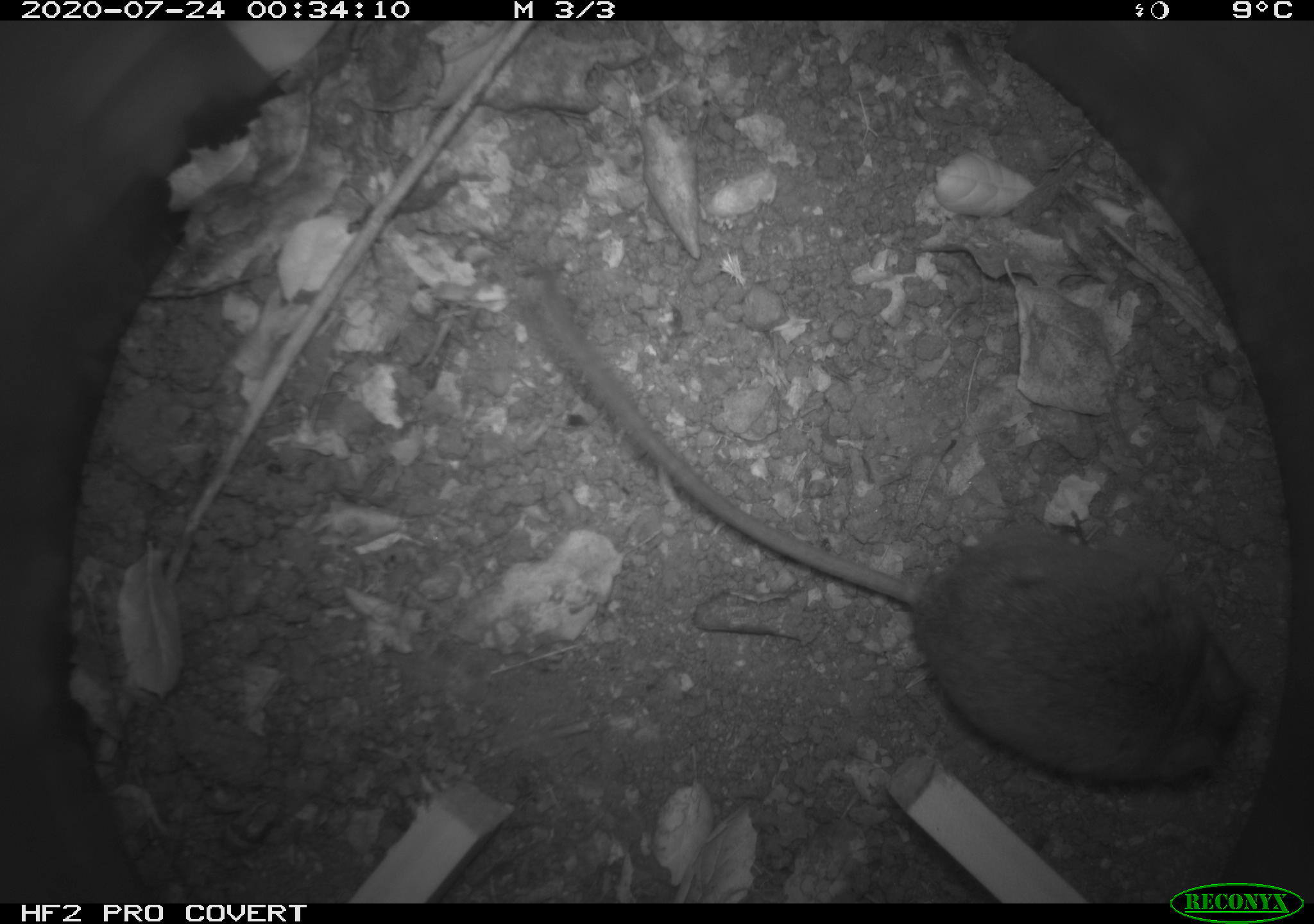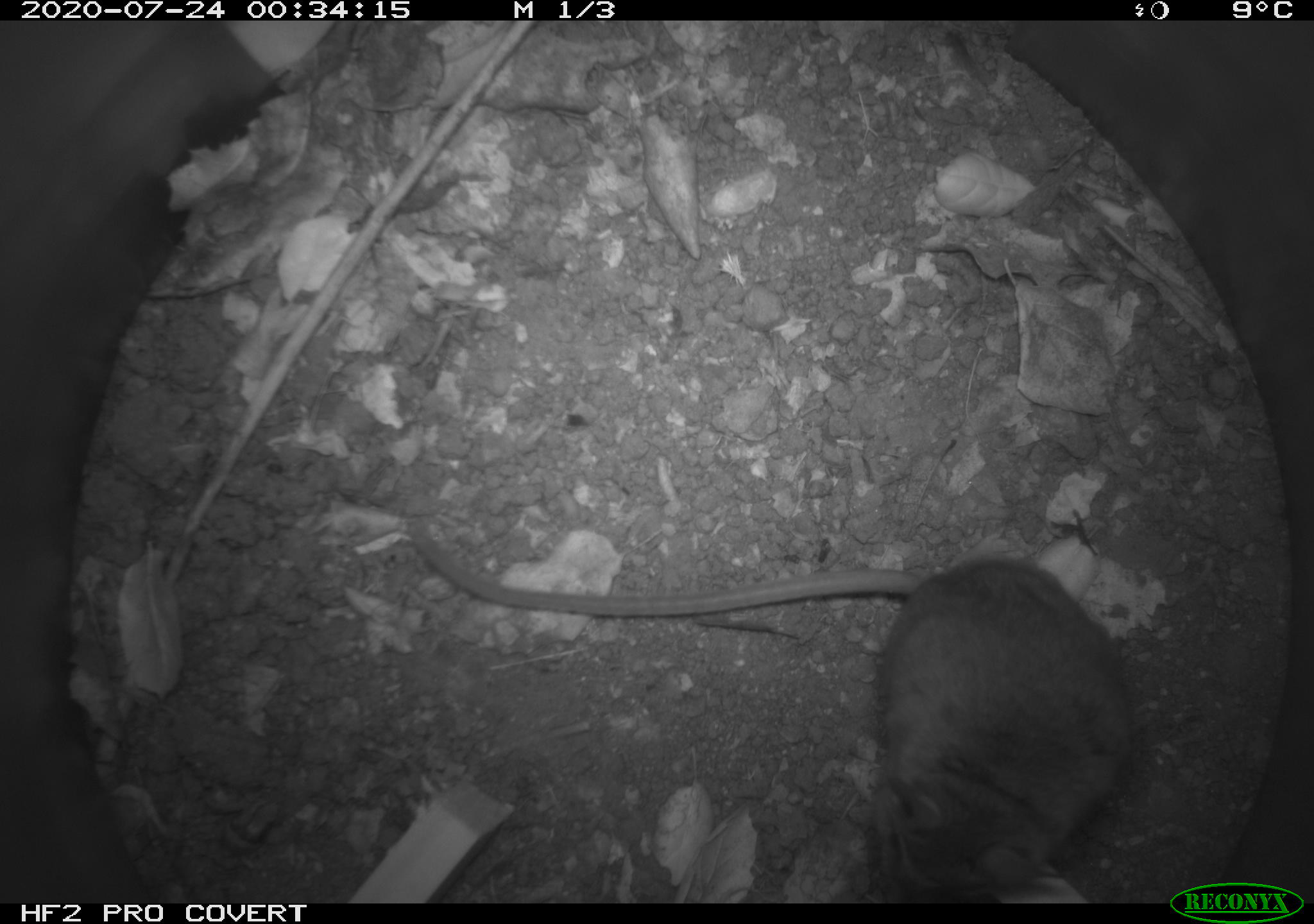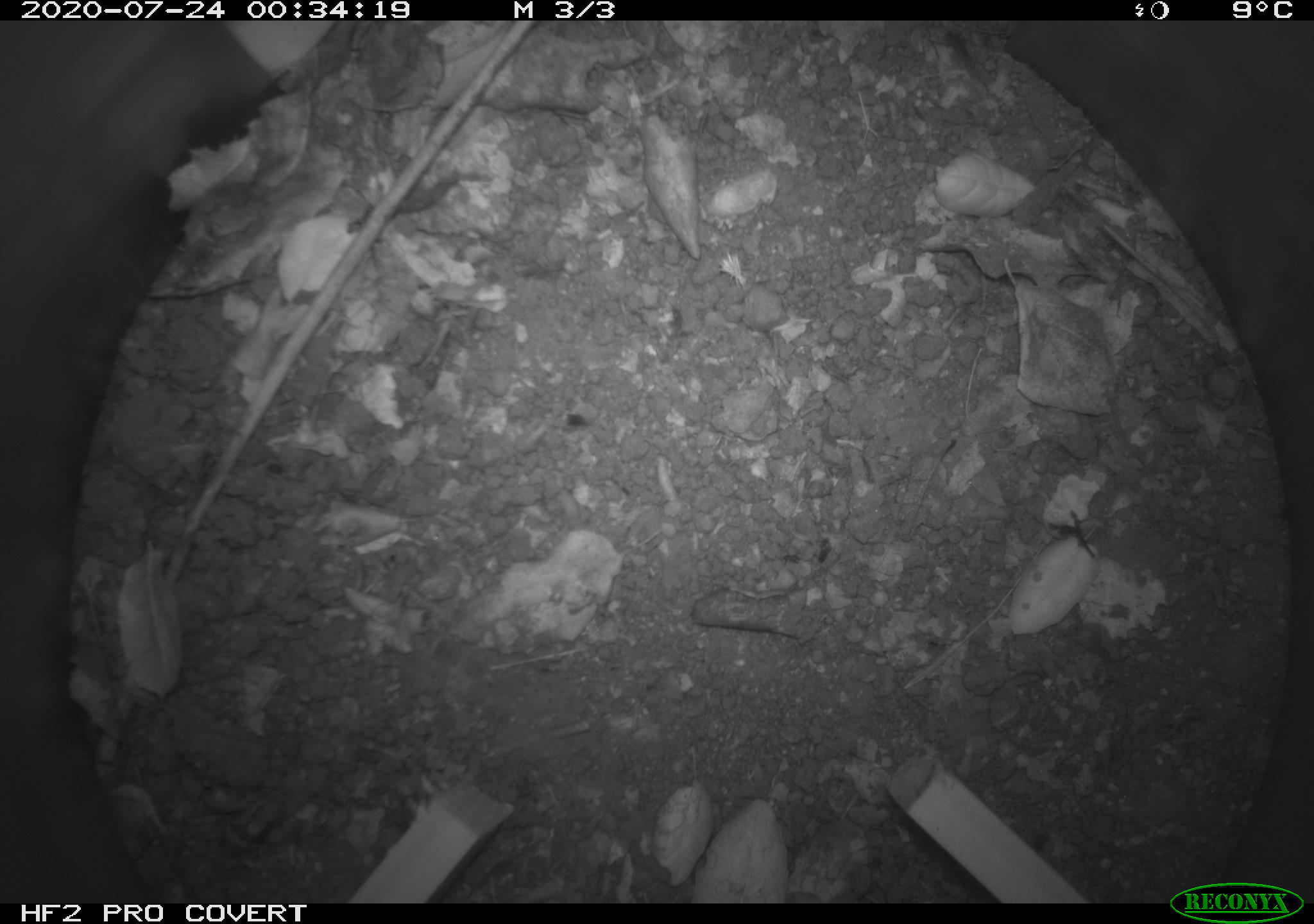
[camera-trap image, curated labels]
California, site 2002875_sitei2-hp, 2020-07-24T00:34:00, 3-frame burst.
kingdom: Animalia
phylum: Chordata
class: Mammalia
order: Rodentia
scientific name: Rodentia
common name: rodent